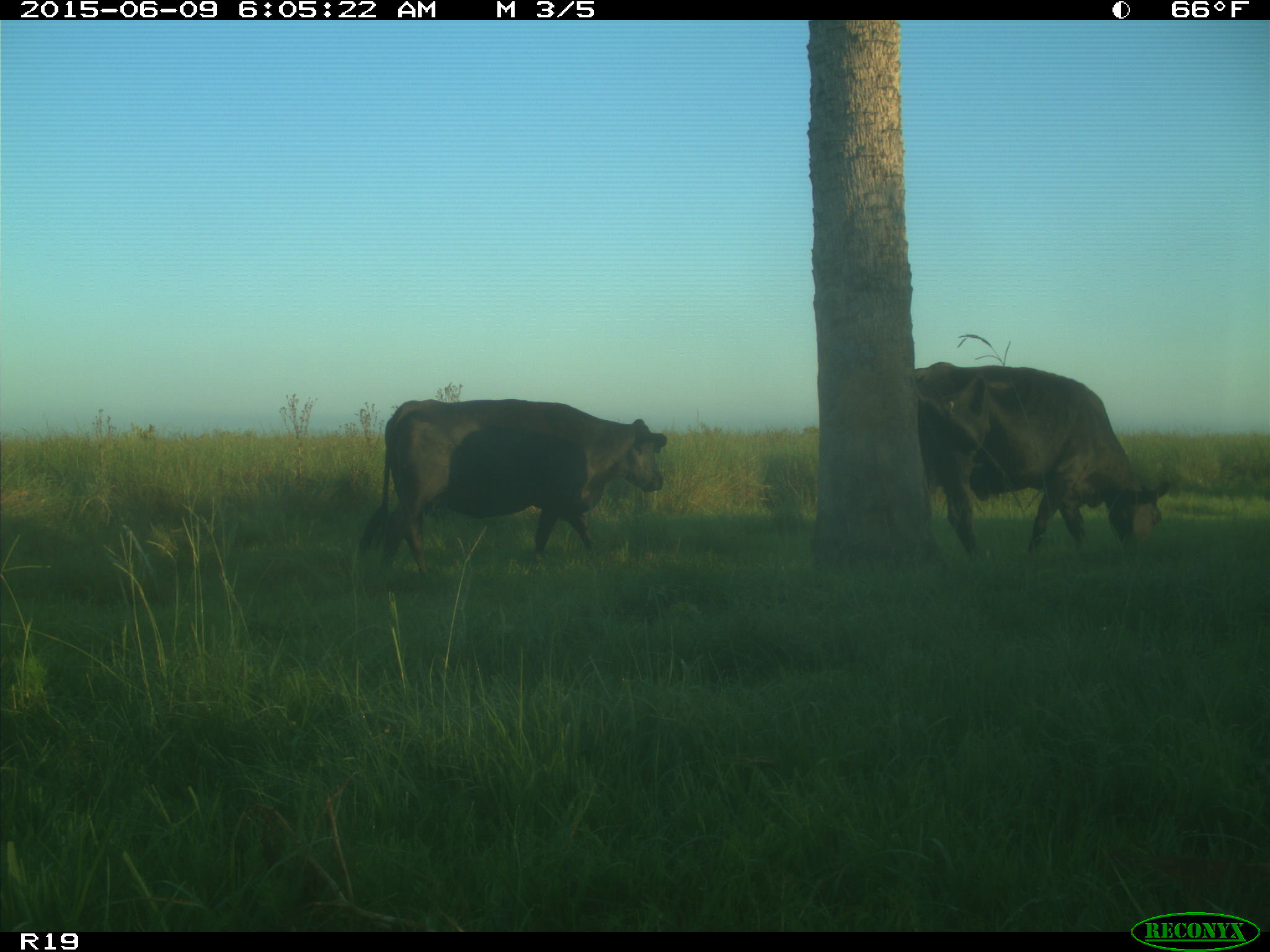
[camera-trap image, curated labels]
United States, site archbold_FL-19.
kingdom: Animalia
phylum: Chordata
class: Mammalia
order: Artiodactyla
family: Bovidae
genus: Bos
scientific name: Bos taurus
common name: domestic cow